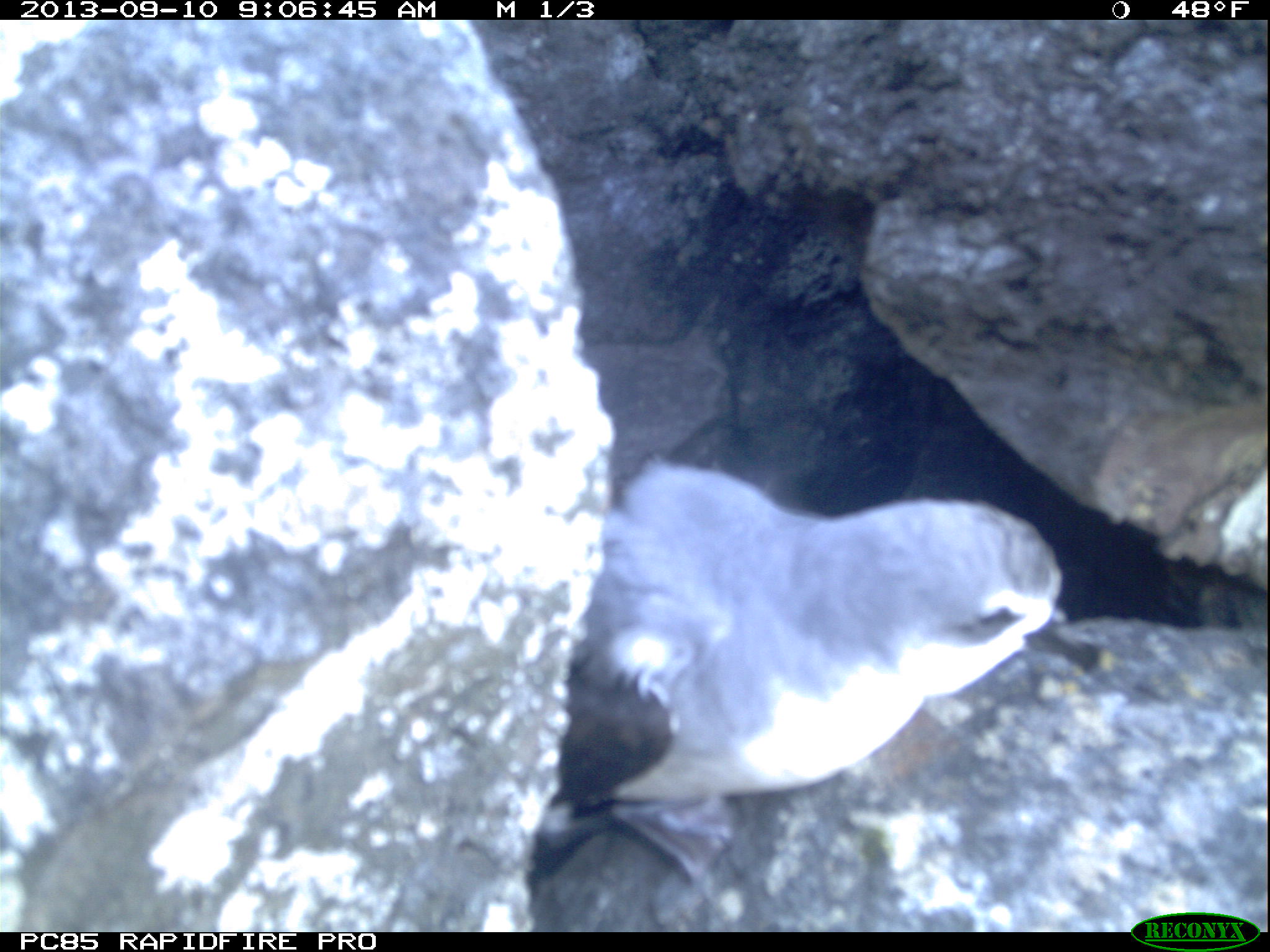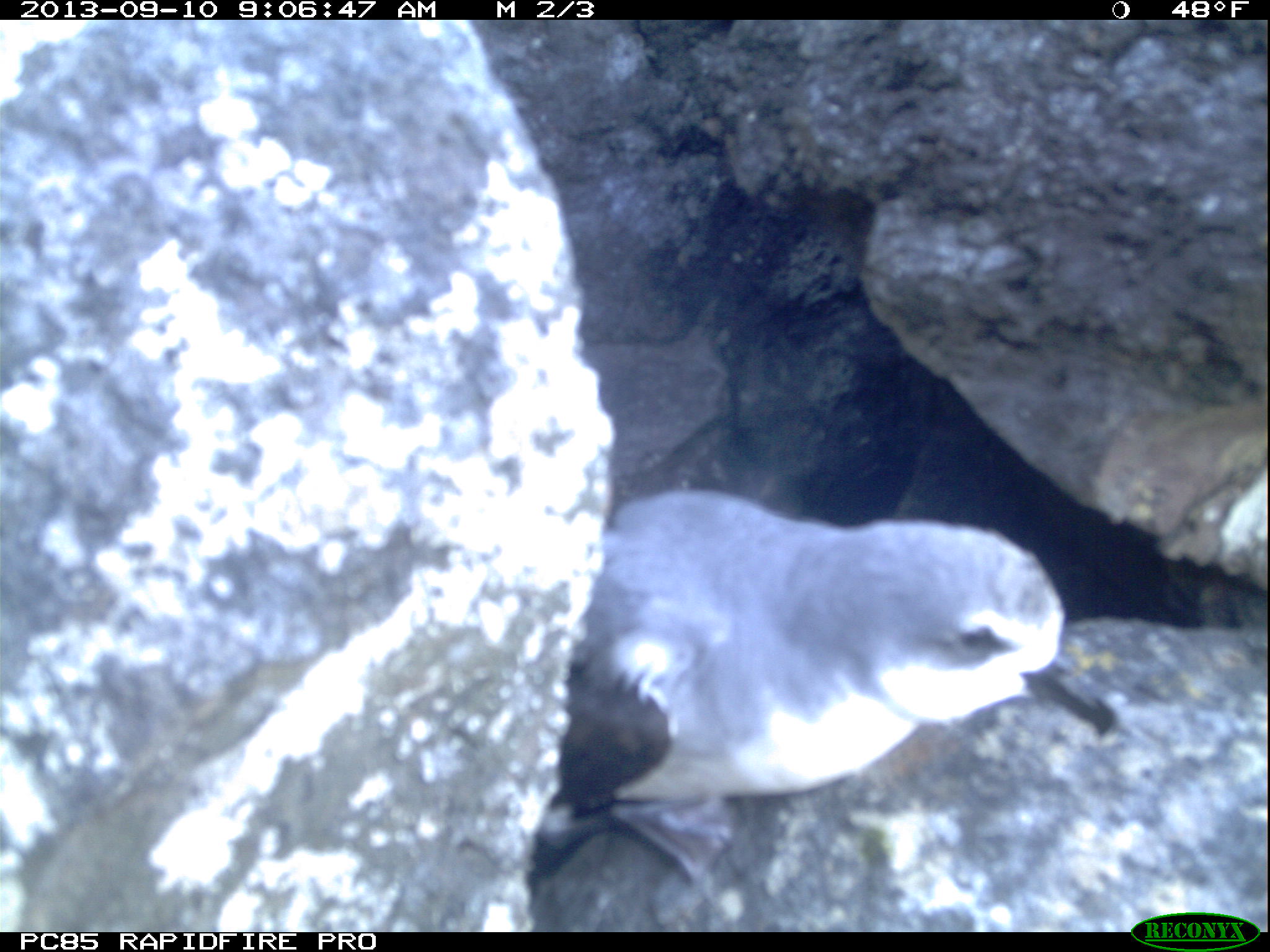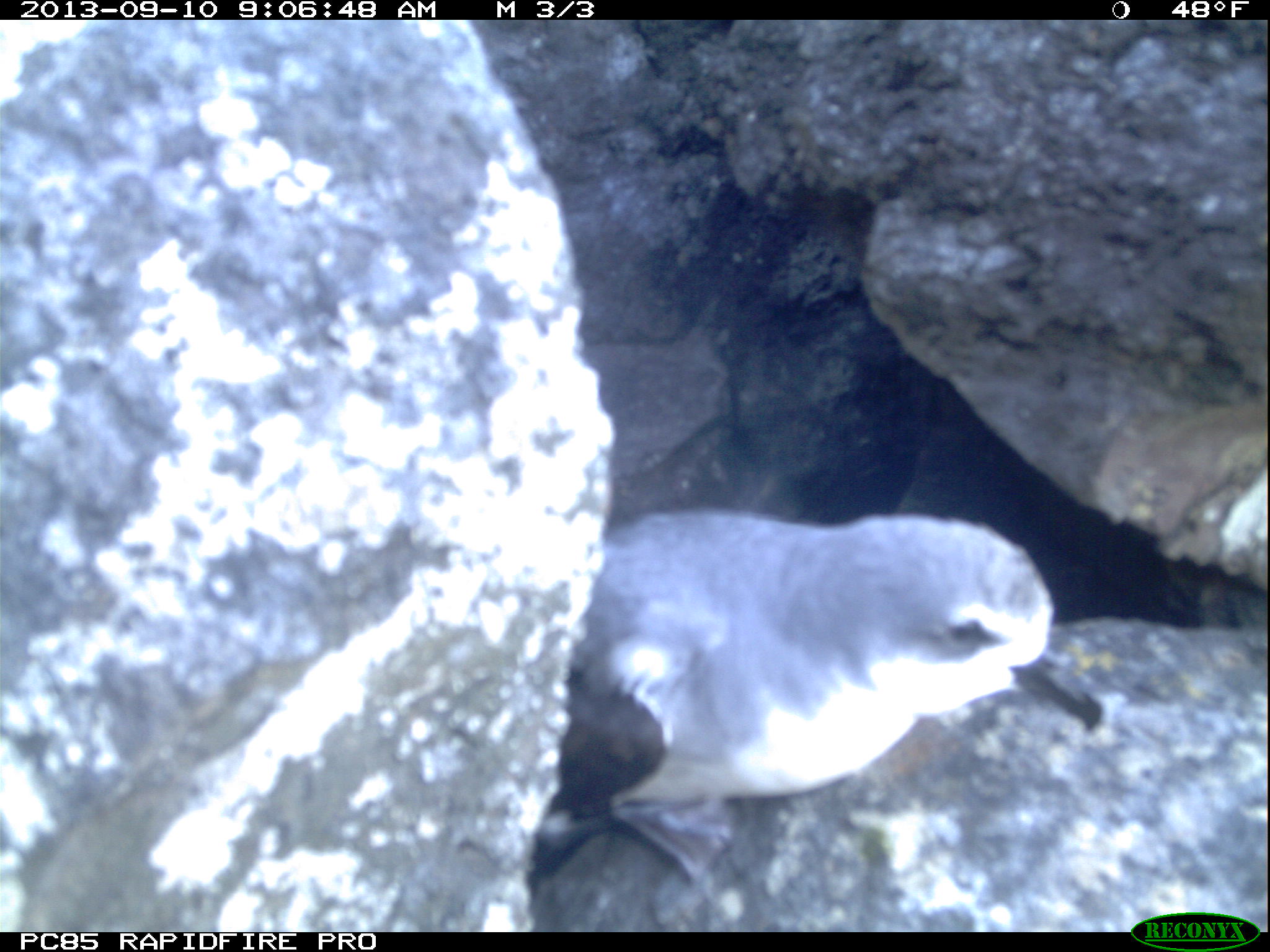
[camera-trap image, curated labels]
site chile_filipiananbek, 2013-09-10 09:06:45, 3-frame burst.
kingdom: Animalia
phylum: Chordata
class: Aves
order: Procellariiformes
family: Procellariidae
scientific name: Procellariidae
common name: petrel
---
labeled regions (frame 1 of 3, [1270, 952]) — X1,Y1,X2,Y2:
petrel: 523,457,1174,935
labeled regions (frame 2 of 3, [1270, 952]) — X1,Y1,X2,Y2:
petrel: 525,485,1142,923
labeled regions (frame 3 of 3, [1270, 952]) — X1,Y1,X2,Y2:
petrel: 525,500,1145,923